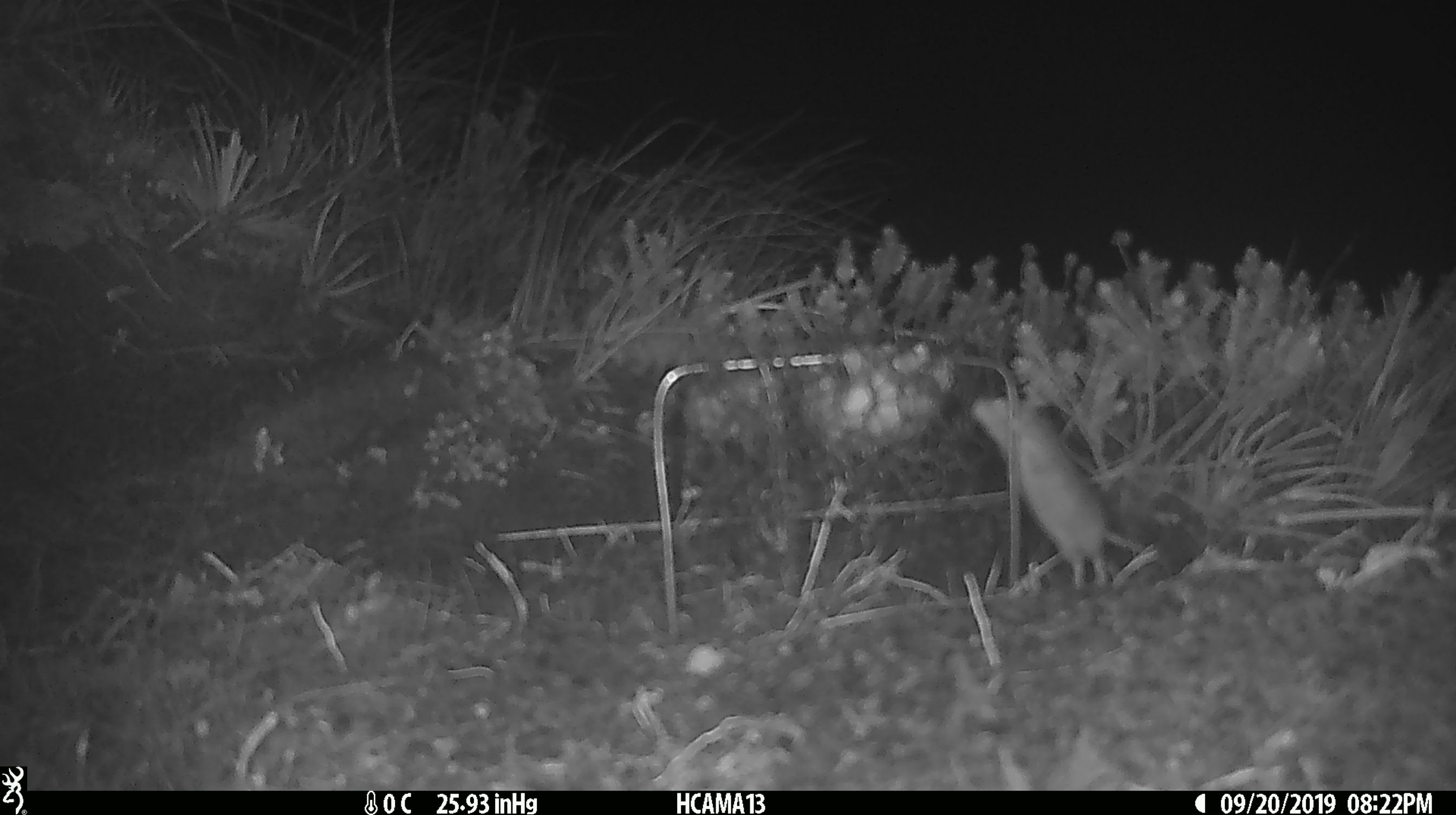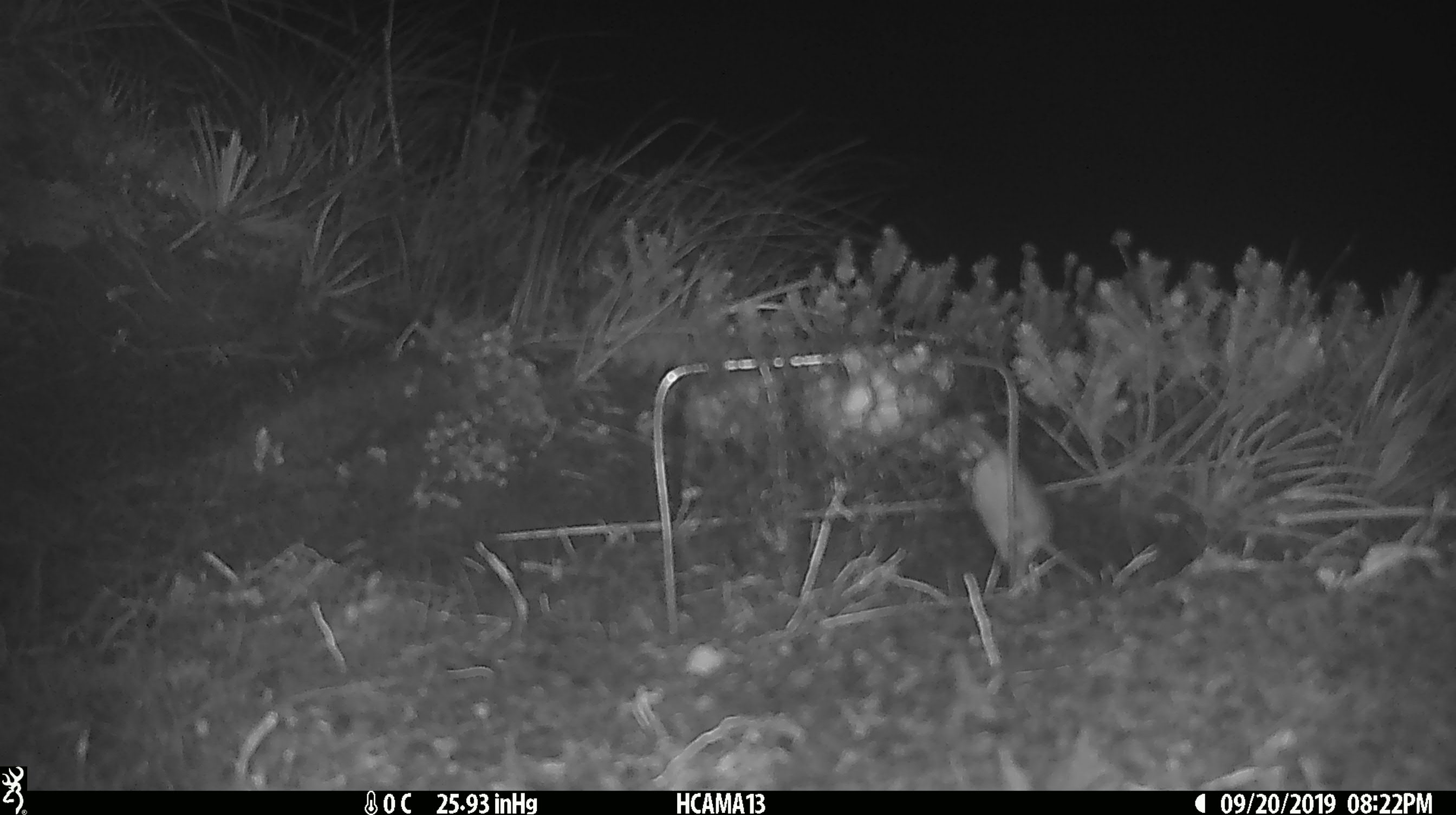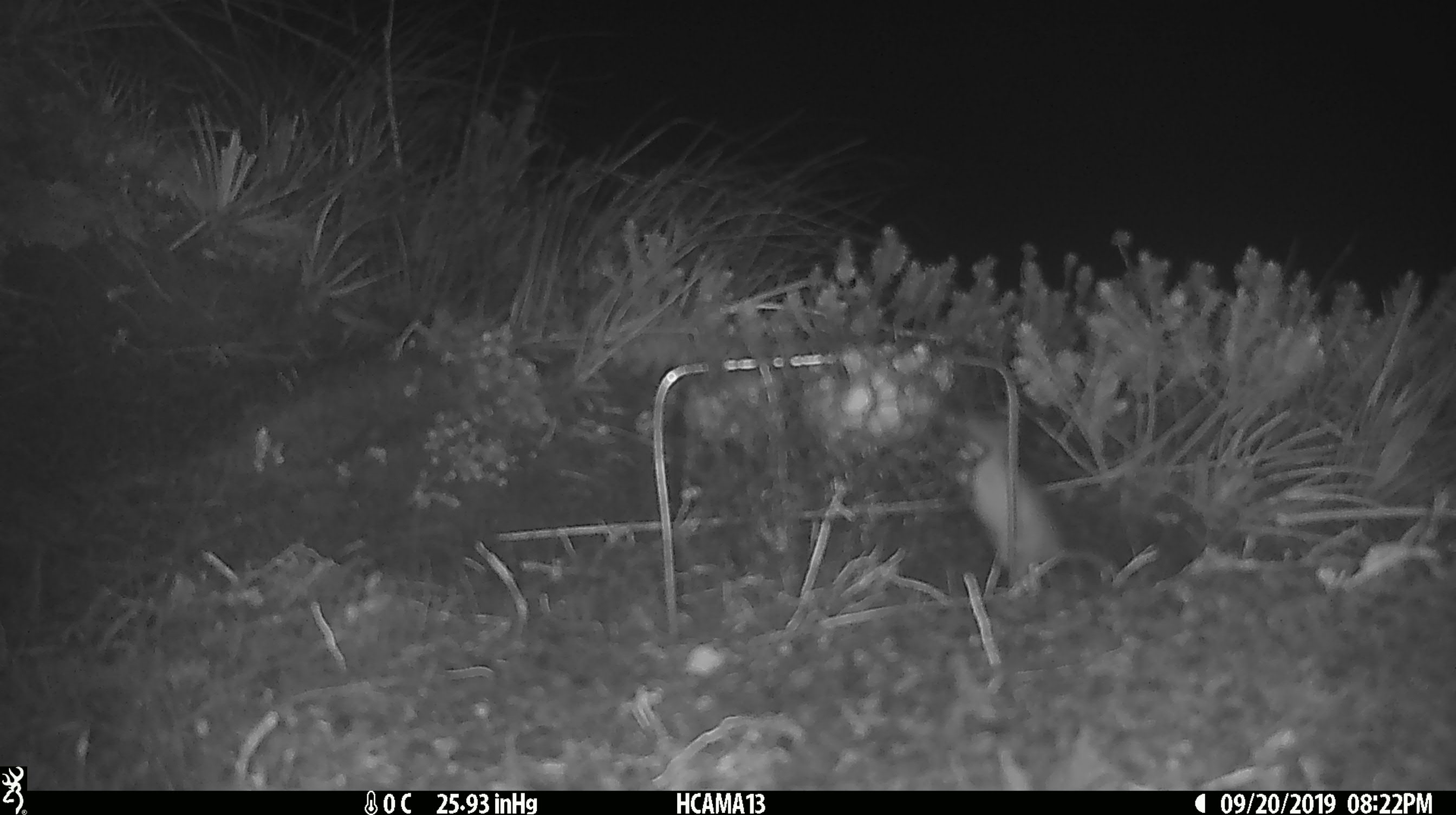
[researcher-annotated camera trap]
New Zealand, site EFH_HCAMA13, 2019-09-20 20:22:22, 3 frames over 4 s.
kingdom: Animalia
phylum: Chordata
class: Mammalia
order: Rodentia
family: Muridae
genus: Mus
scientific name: Mus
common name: mouse